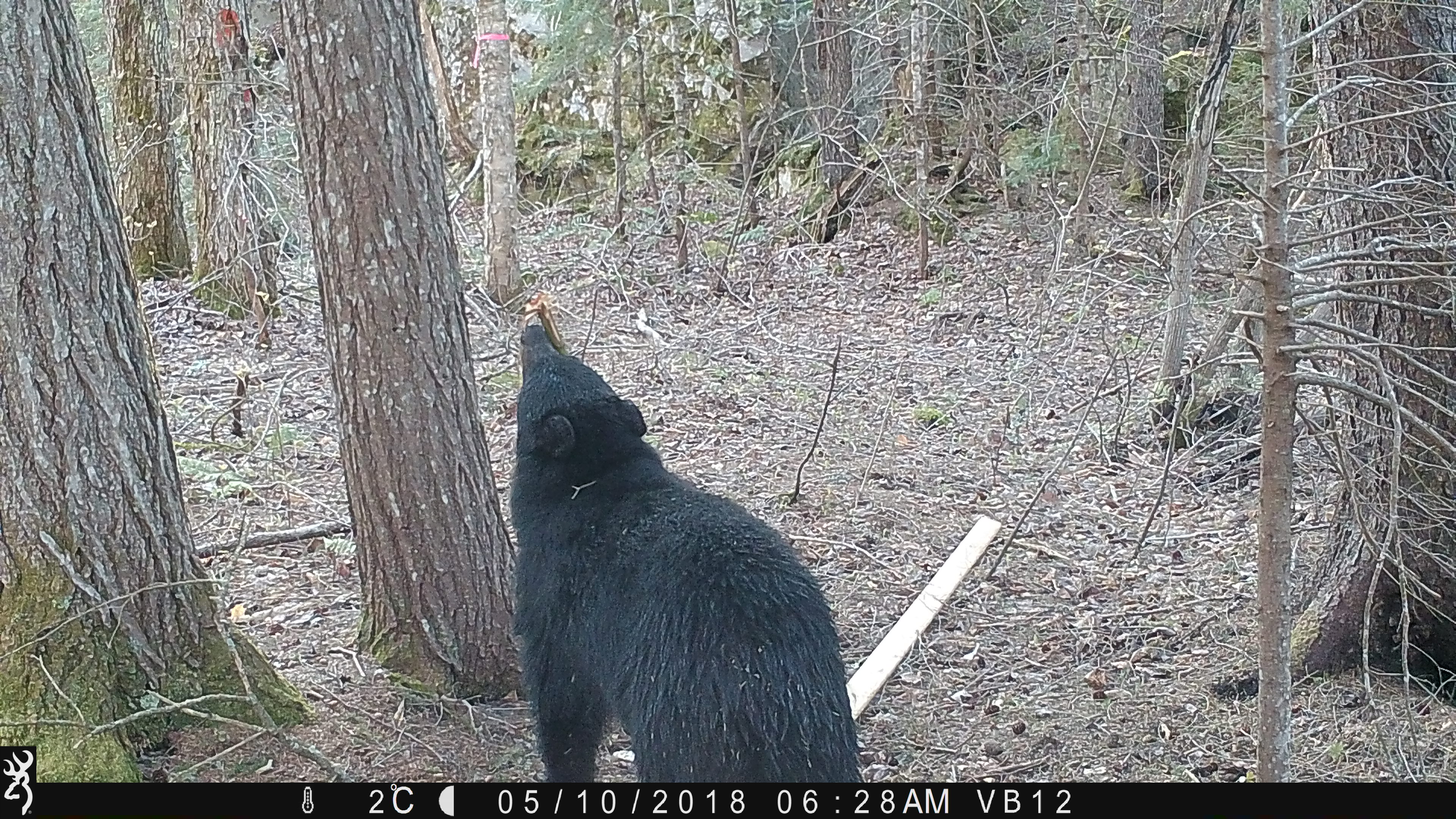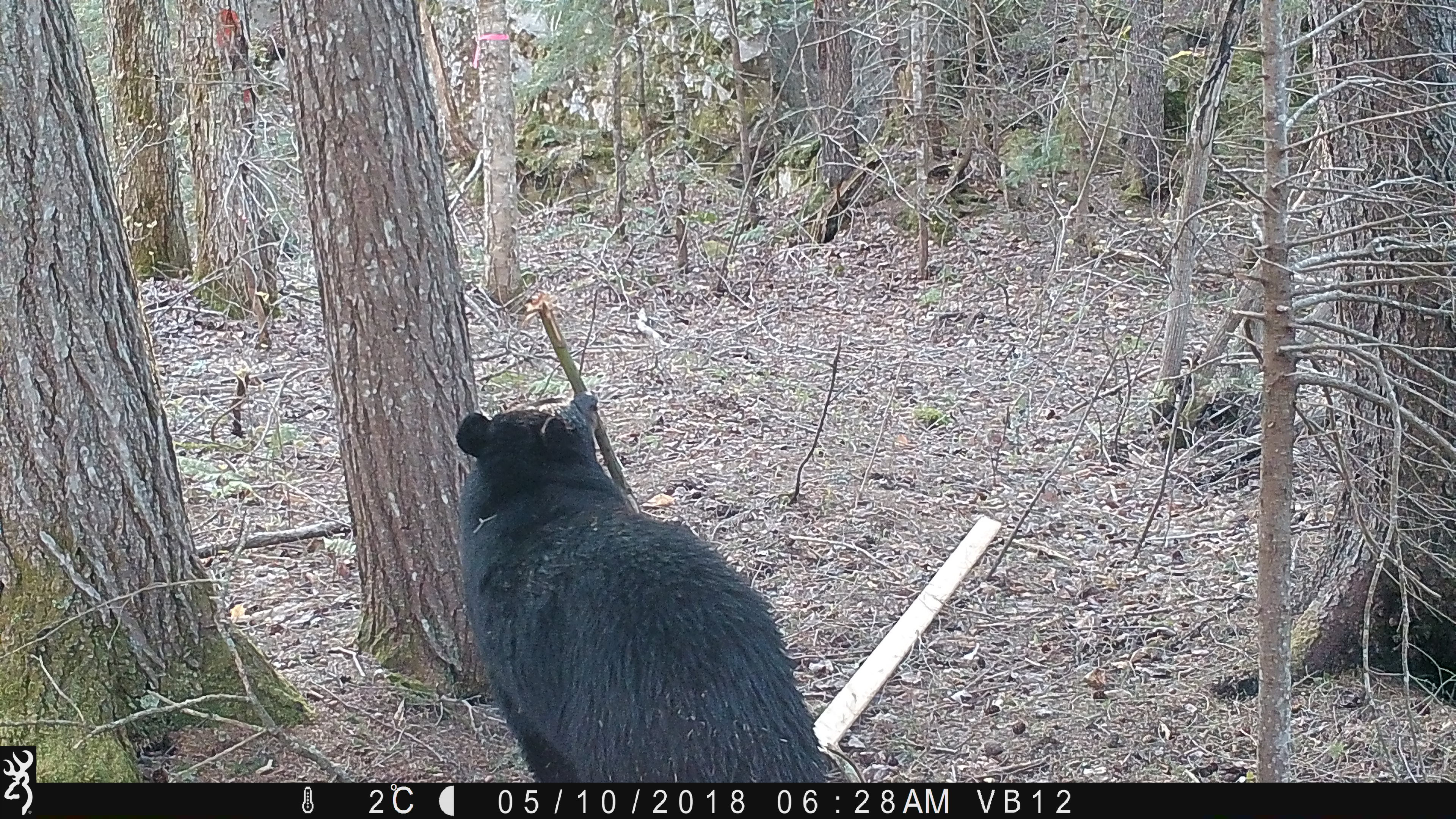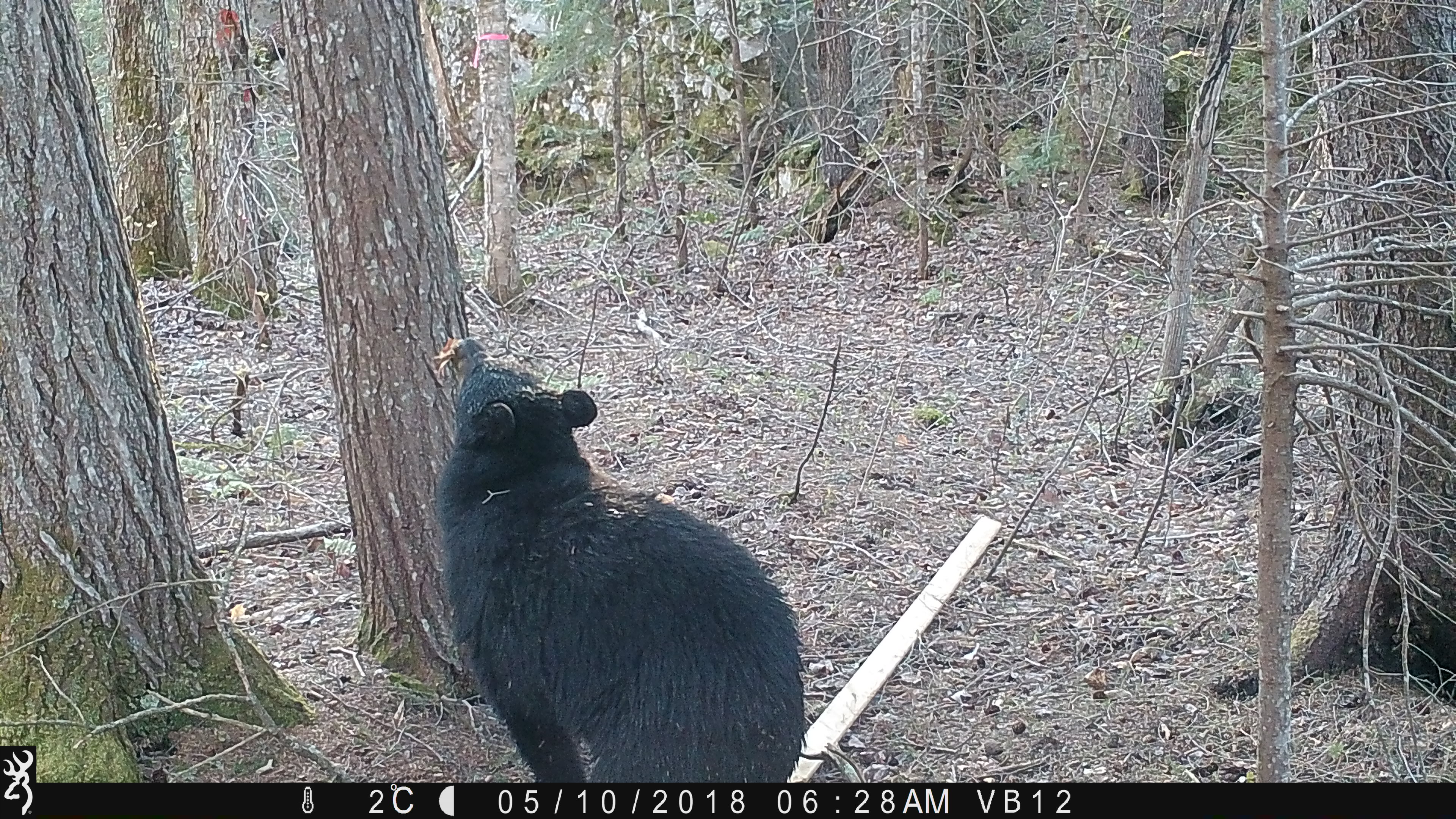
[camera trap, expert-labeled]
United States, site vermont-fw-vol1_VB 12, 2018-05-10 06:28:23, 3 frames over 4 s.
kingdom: Animalia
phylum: Chordata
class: Mammalia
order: Carnivora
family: Ursidae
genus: Ursus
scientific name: Ursus americanus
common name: black bear